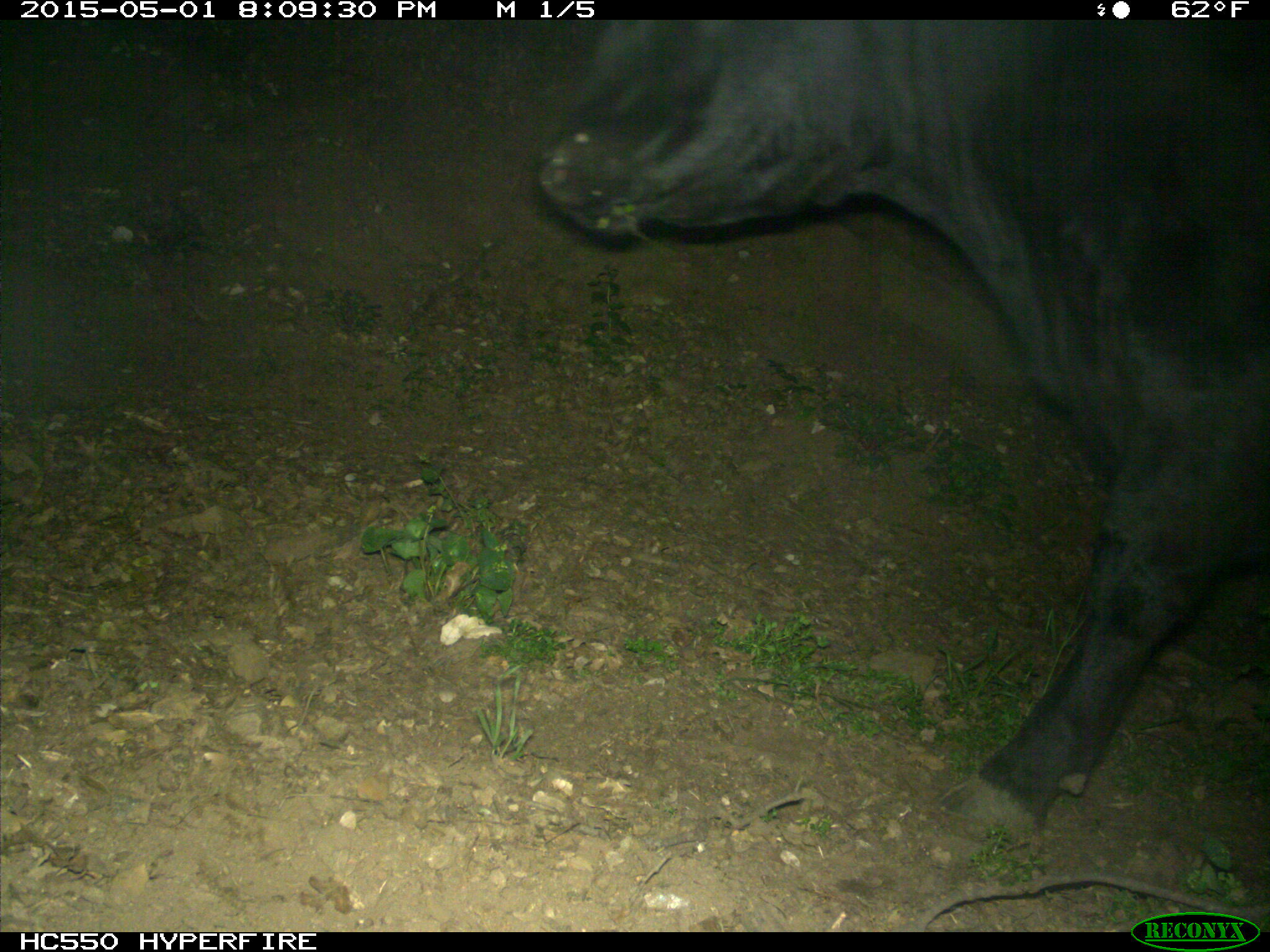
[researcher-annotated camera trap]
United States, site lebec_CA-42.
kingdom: Animalia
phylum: Chordata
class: Mammalia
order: Artiodactyla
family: Bovidae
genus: Bos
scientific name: Bos taurus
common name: domestic cow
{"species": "Bos taurus (domestic cow)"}